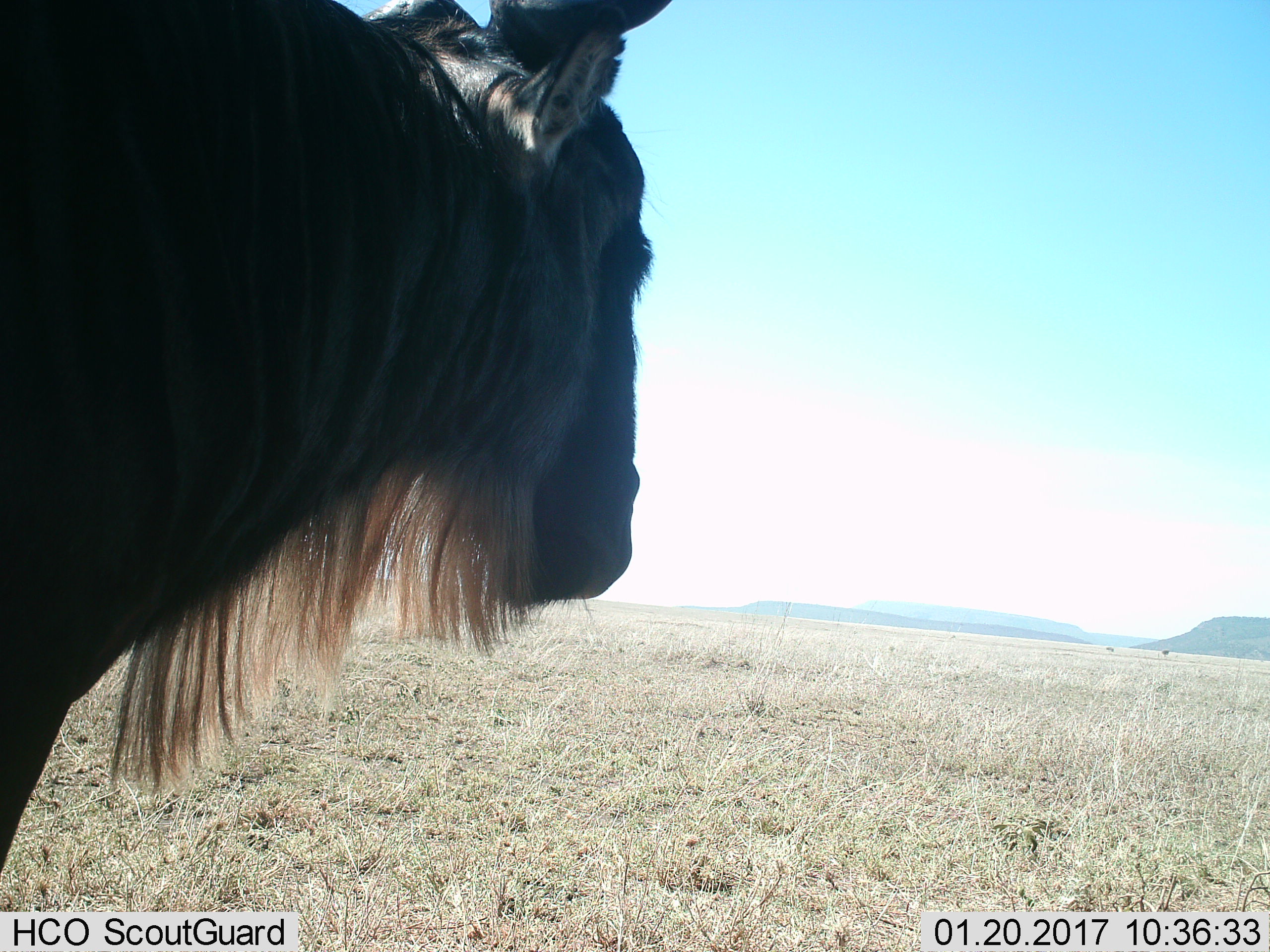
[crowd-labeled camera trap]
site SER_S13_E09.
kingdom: Animalia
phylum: Chordata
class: Mammalia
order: Artiodactyla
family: Bovidae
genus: Connochaetes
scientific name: Connochaetes taurinus taurinus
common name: blue wildebeest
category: wildebeestblue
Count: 1.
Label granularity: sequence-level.